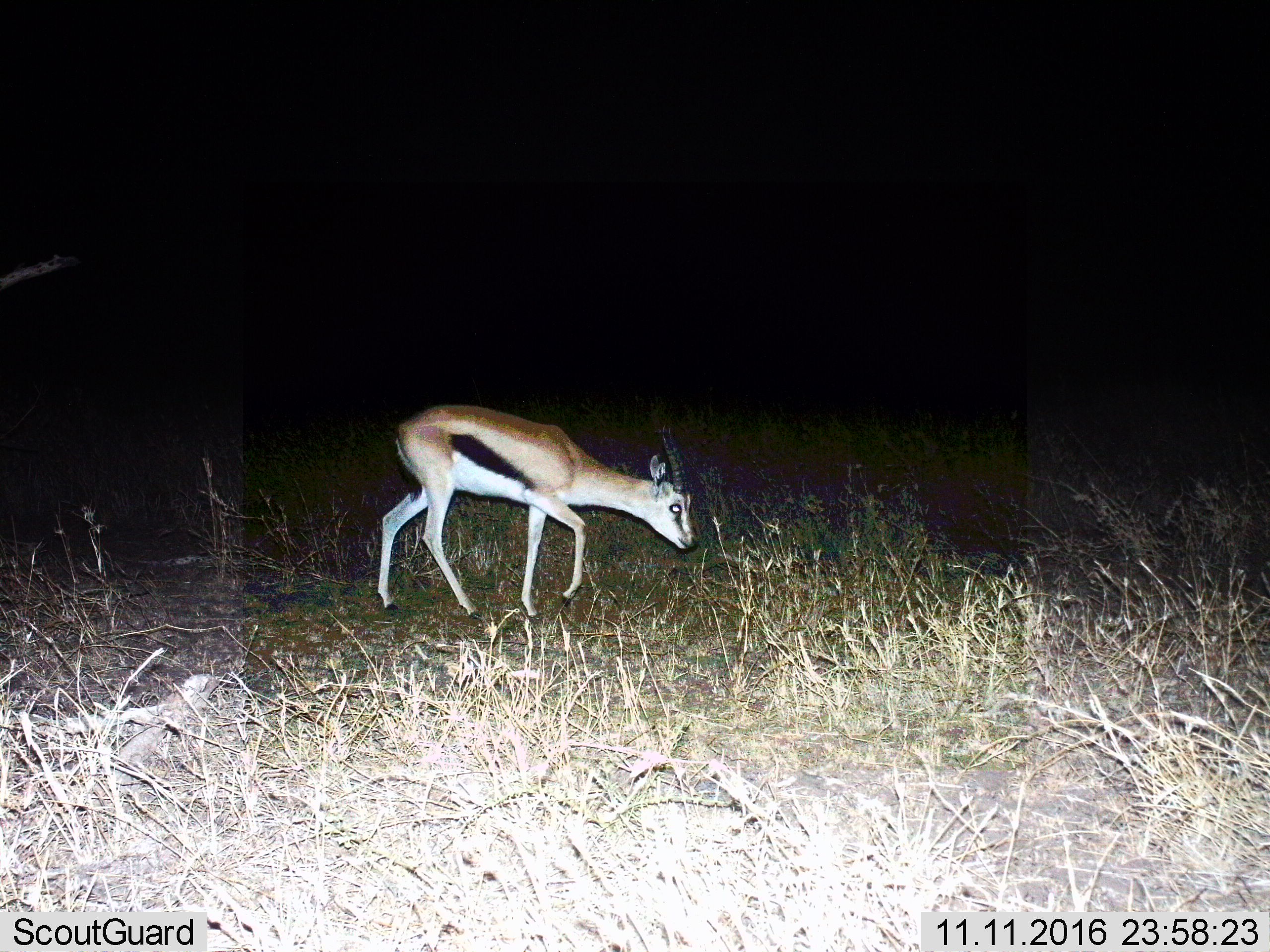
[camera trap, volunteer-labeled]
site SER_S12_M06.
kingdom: Animalia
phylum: Chordata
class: Mammalia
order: Artiodactyla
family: Bovidae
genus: Eudorcas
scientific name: Eudorcas thomsonii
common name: thomson's gazelle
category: gazellethomsons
Gazellethomsons (thomson's gazelle) (Eudorcas thomsonii), count 1. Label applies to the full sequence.